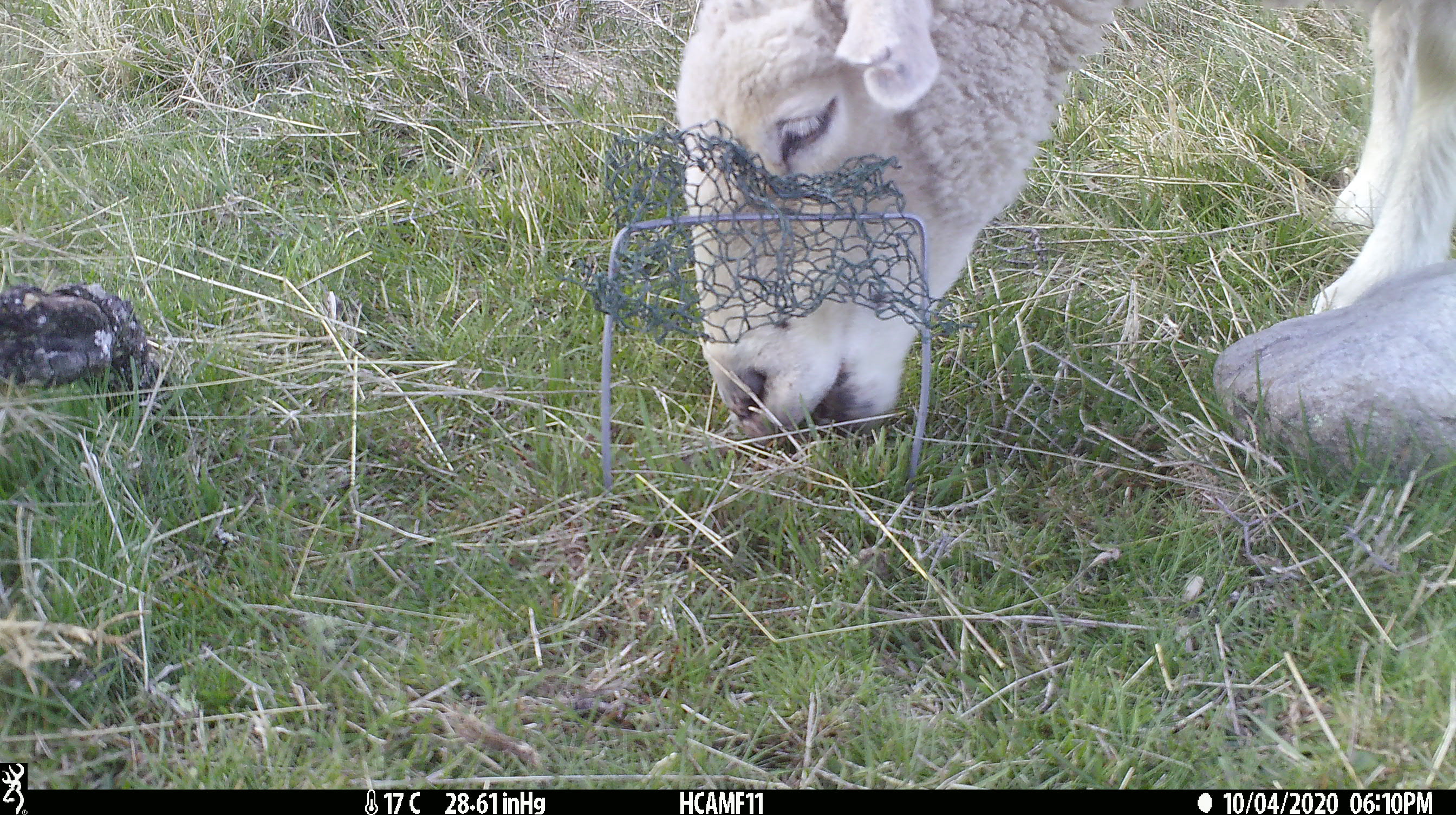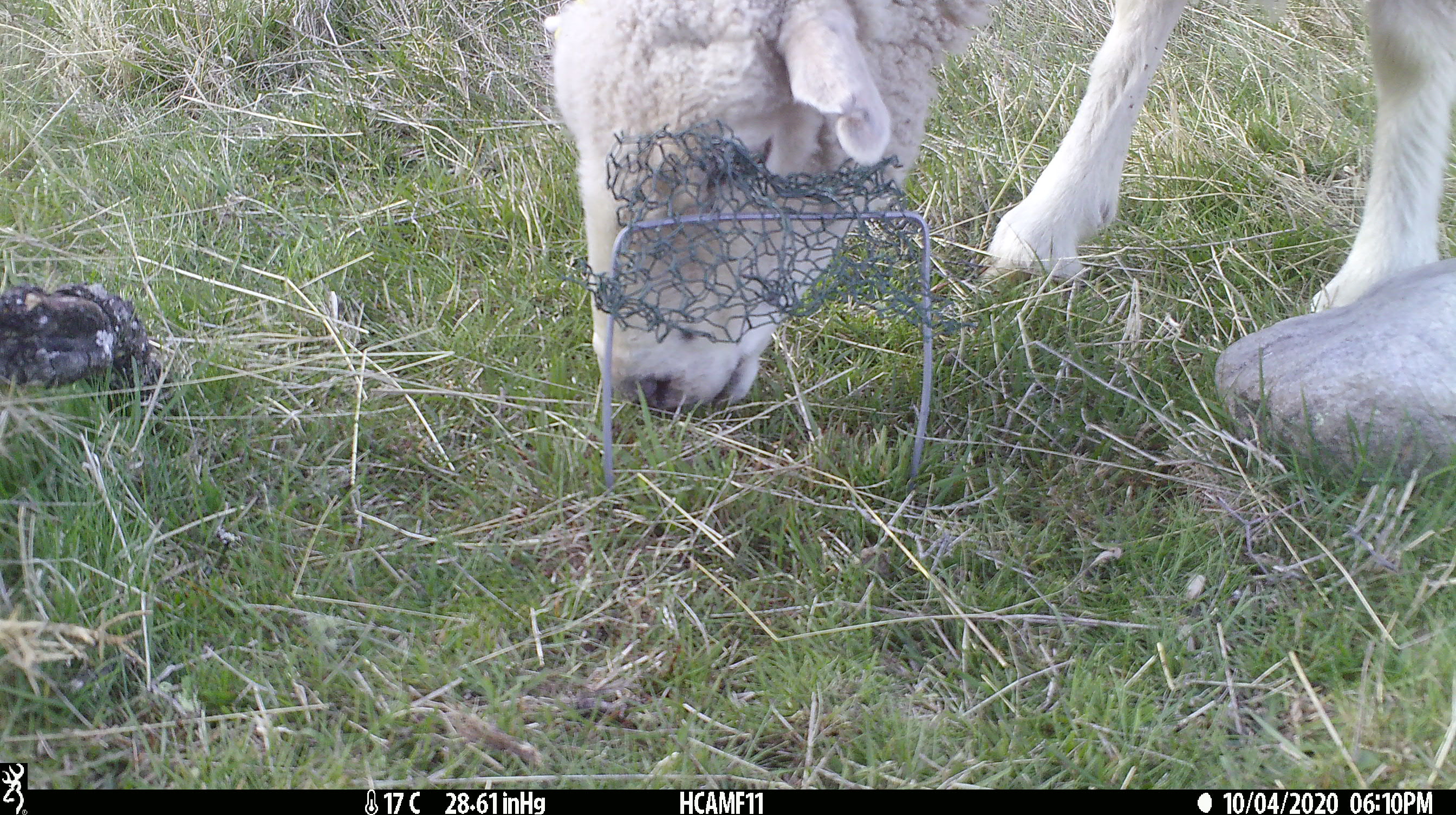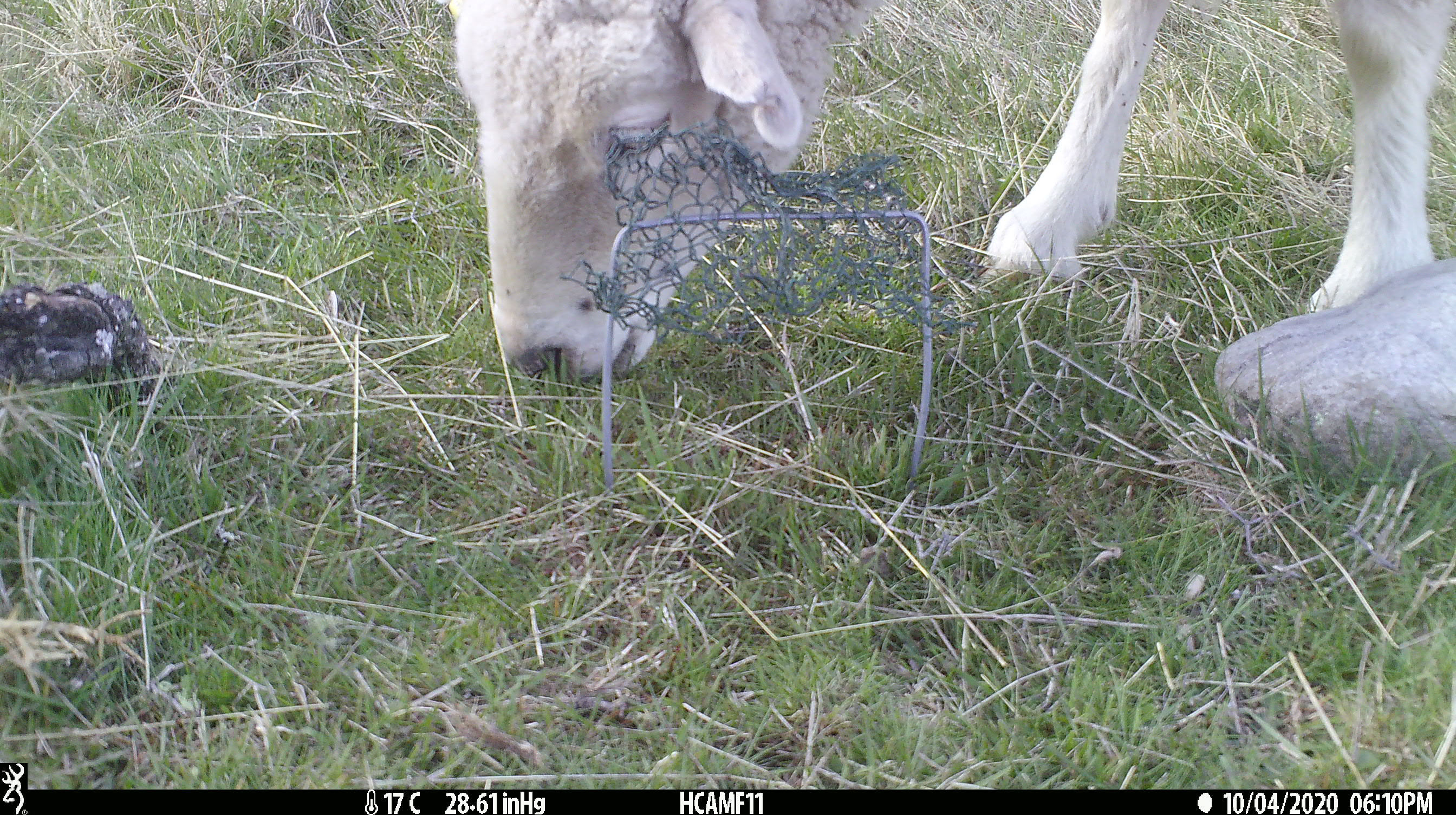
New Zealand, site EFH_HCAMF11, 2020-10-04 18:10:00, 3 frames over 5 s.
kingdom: Animalia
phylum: Chordata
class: Mammalia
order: Artiodactyla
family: Bovidae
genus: Ovis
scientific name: Ovis aries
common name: domestic sheep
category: sheep